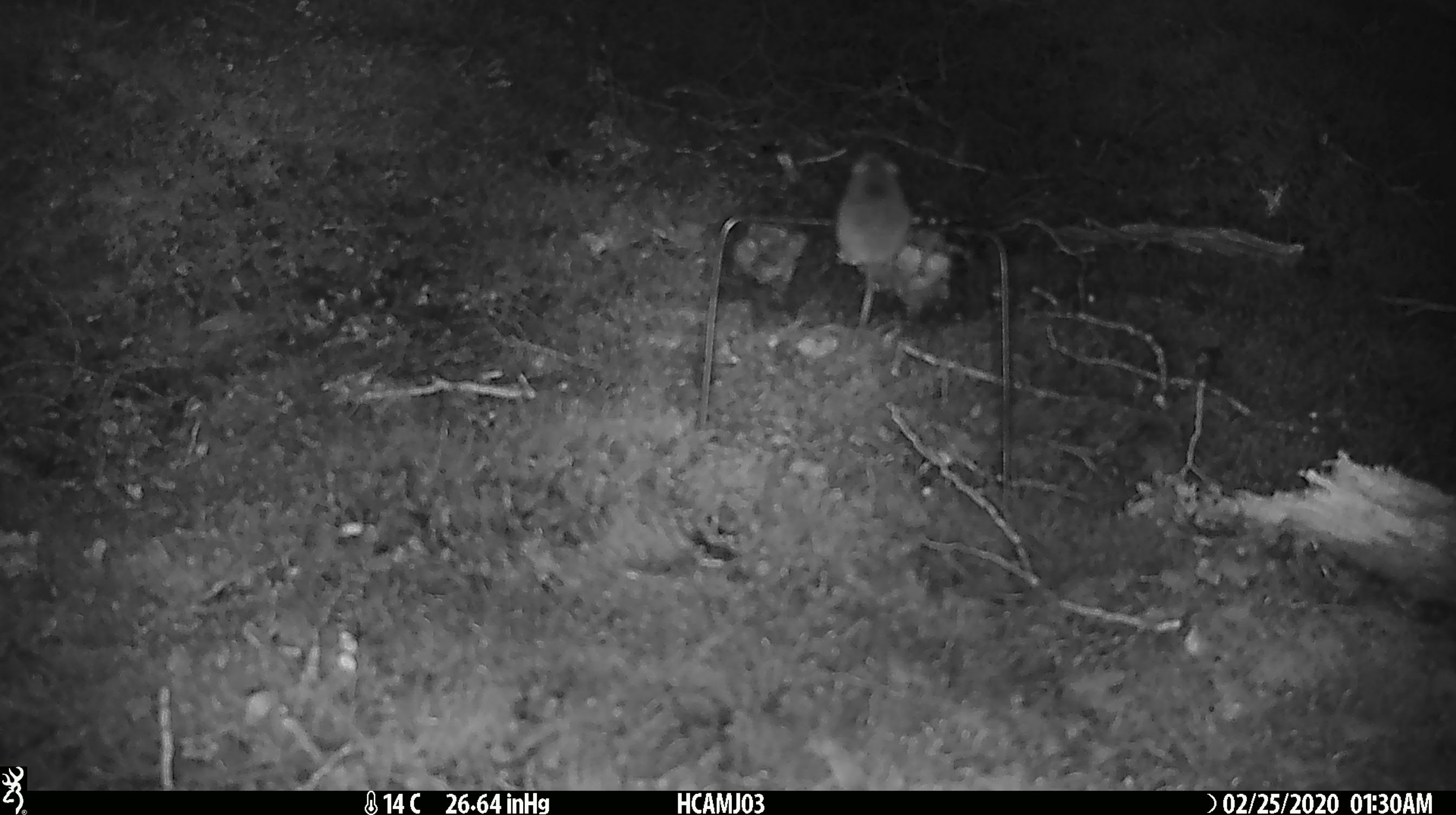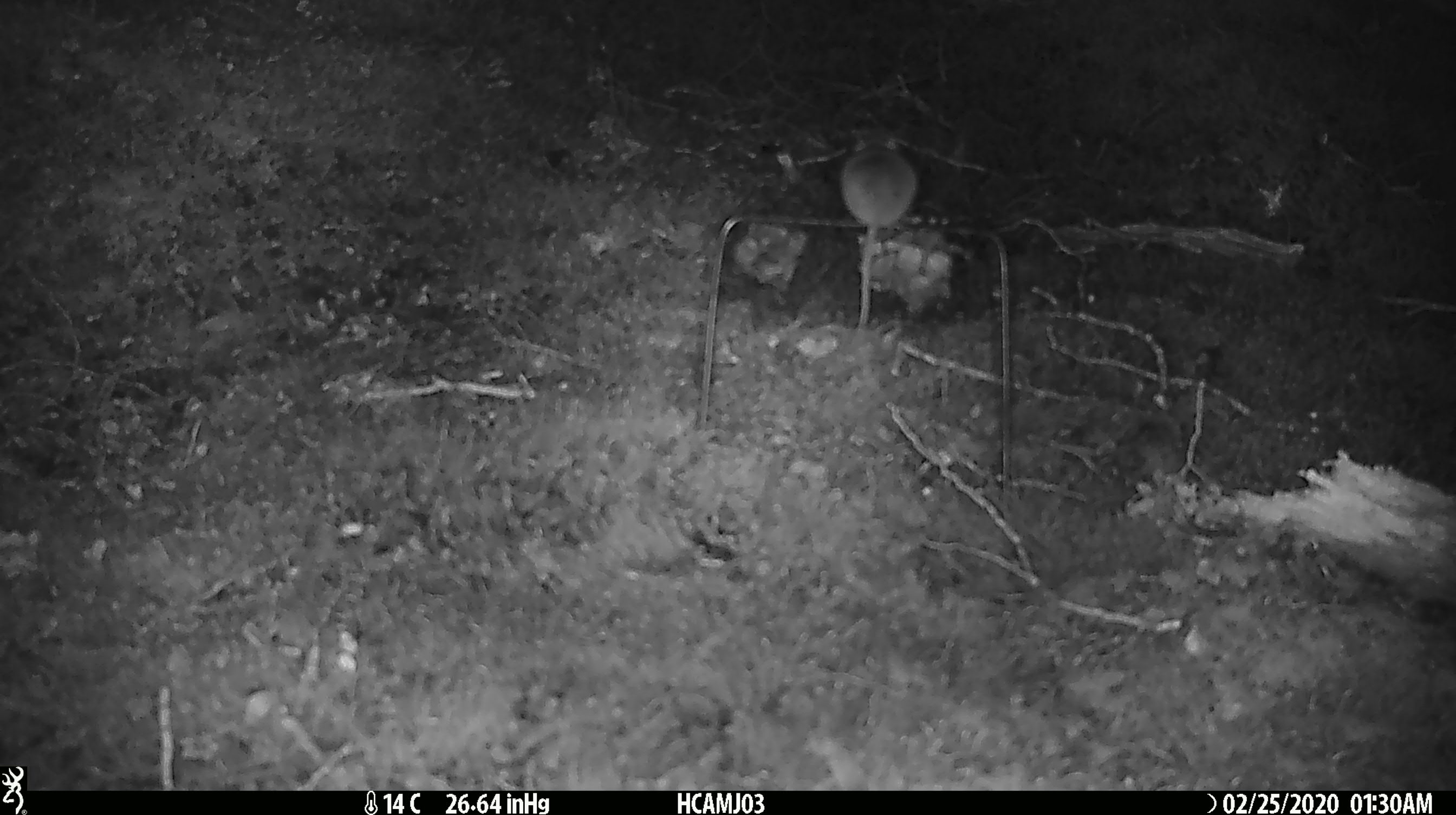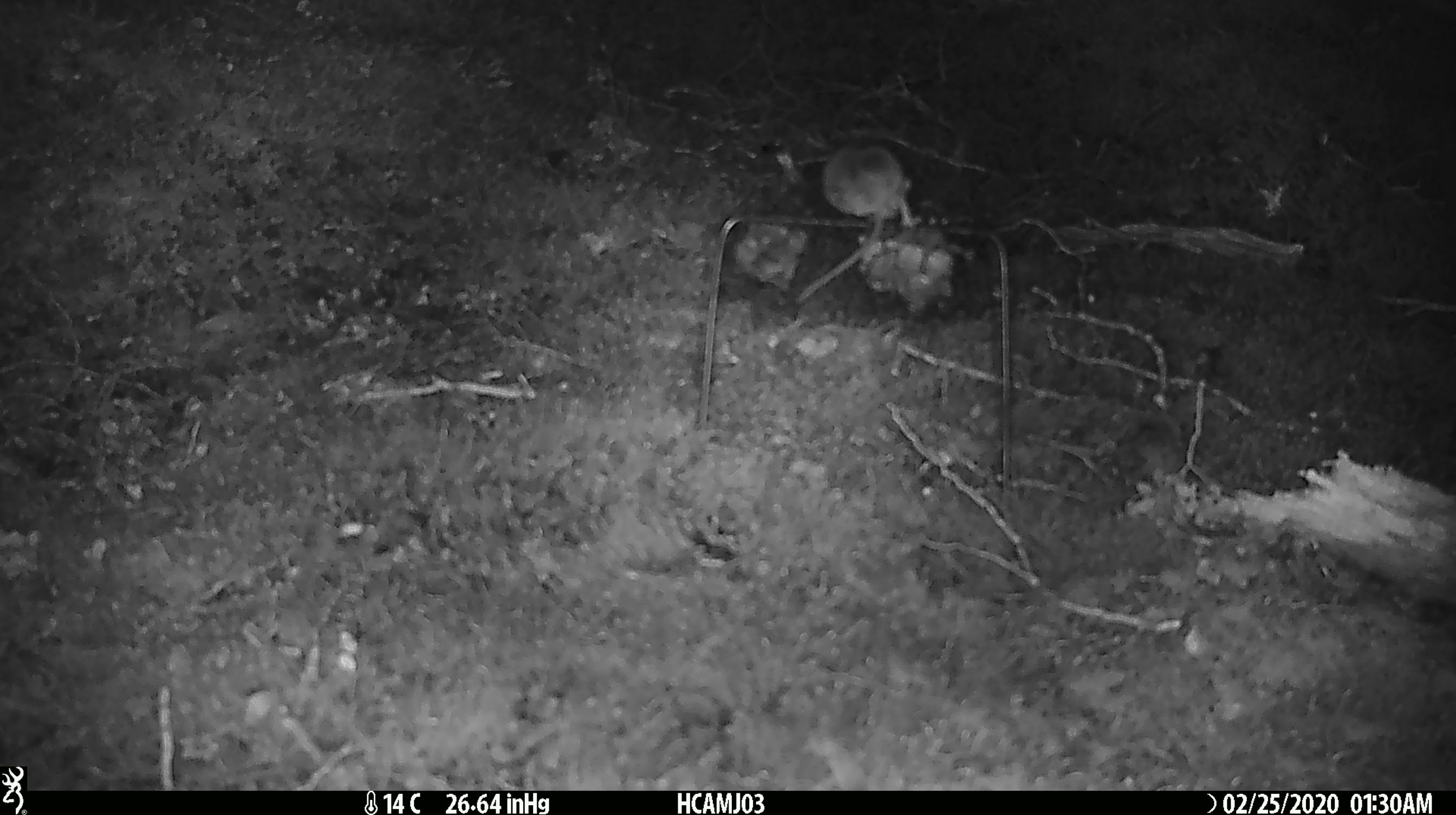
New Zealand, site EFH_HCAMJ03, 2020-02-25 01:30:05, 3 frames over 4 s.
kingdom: Animalia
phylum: Chordata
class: Mammalia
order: Rodentia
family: Muridae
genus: Mus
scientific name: Mus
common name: mouse